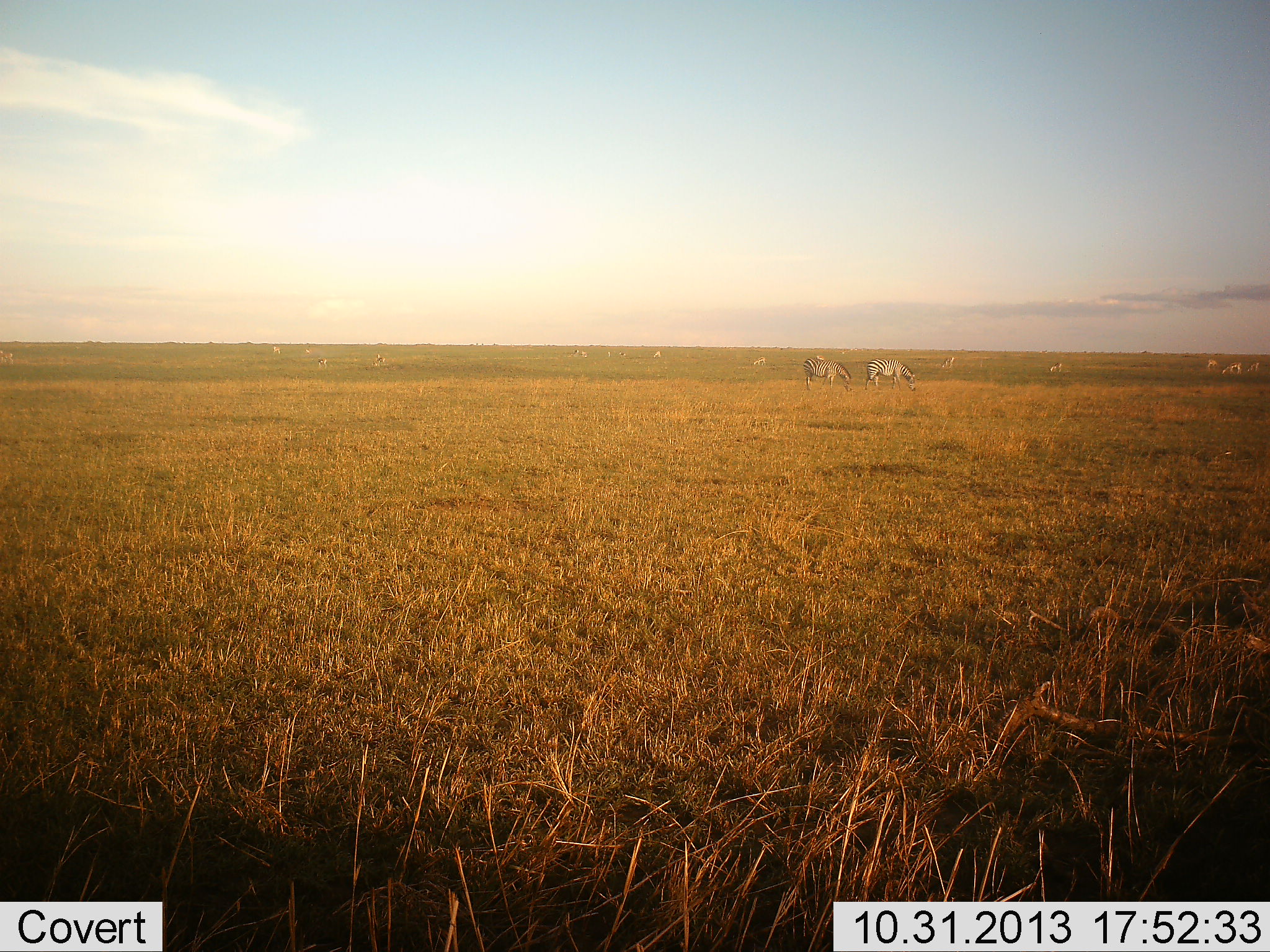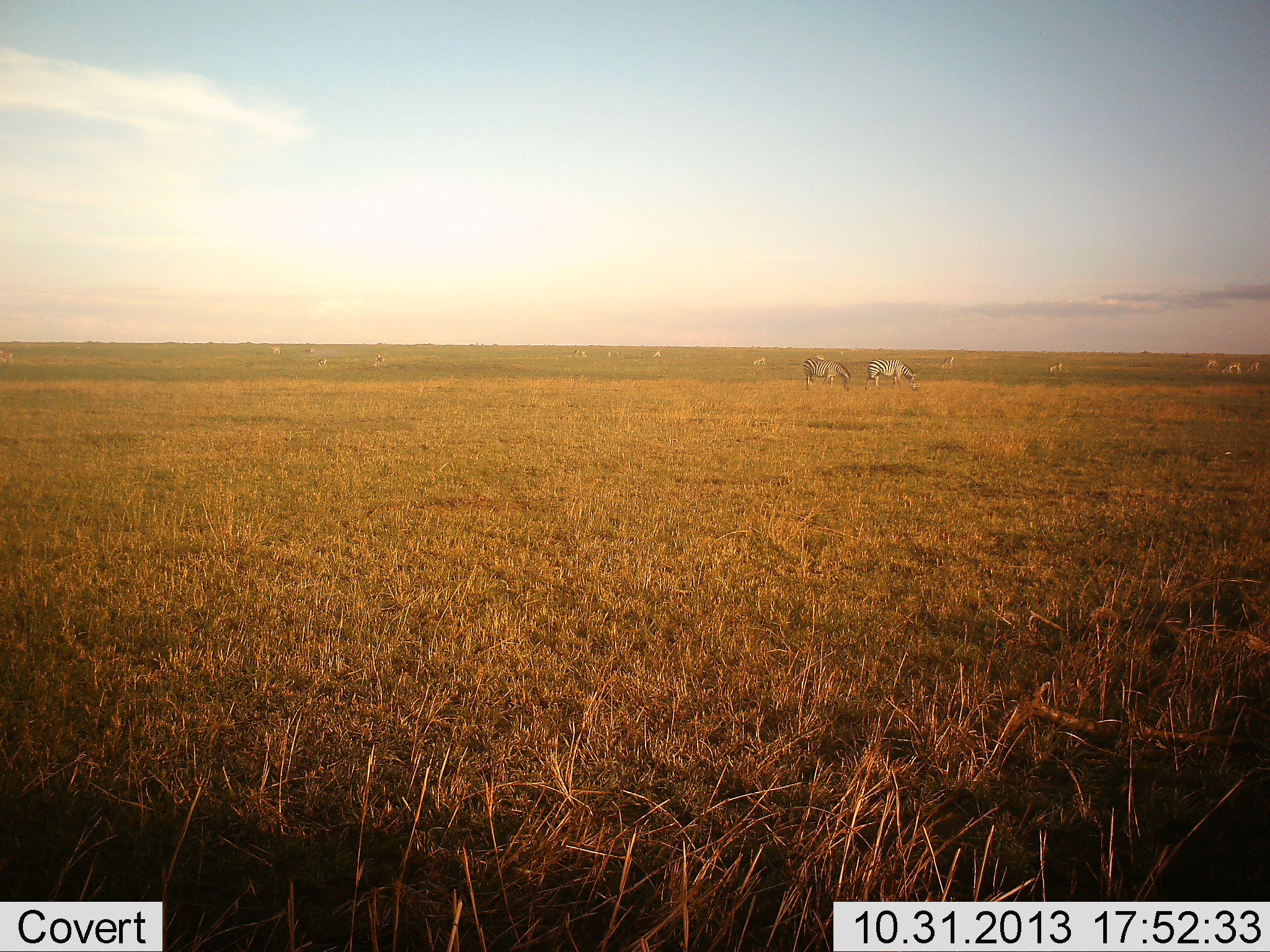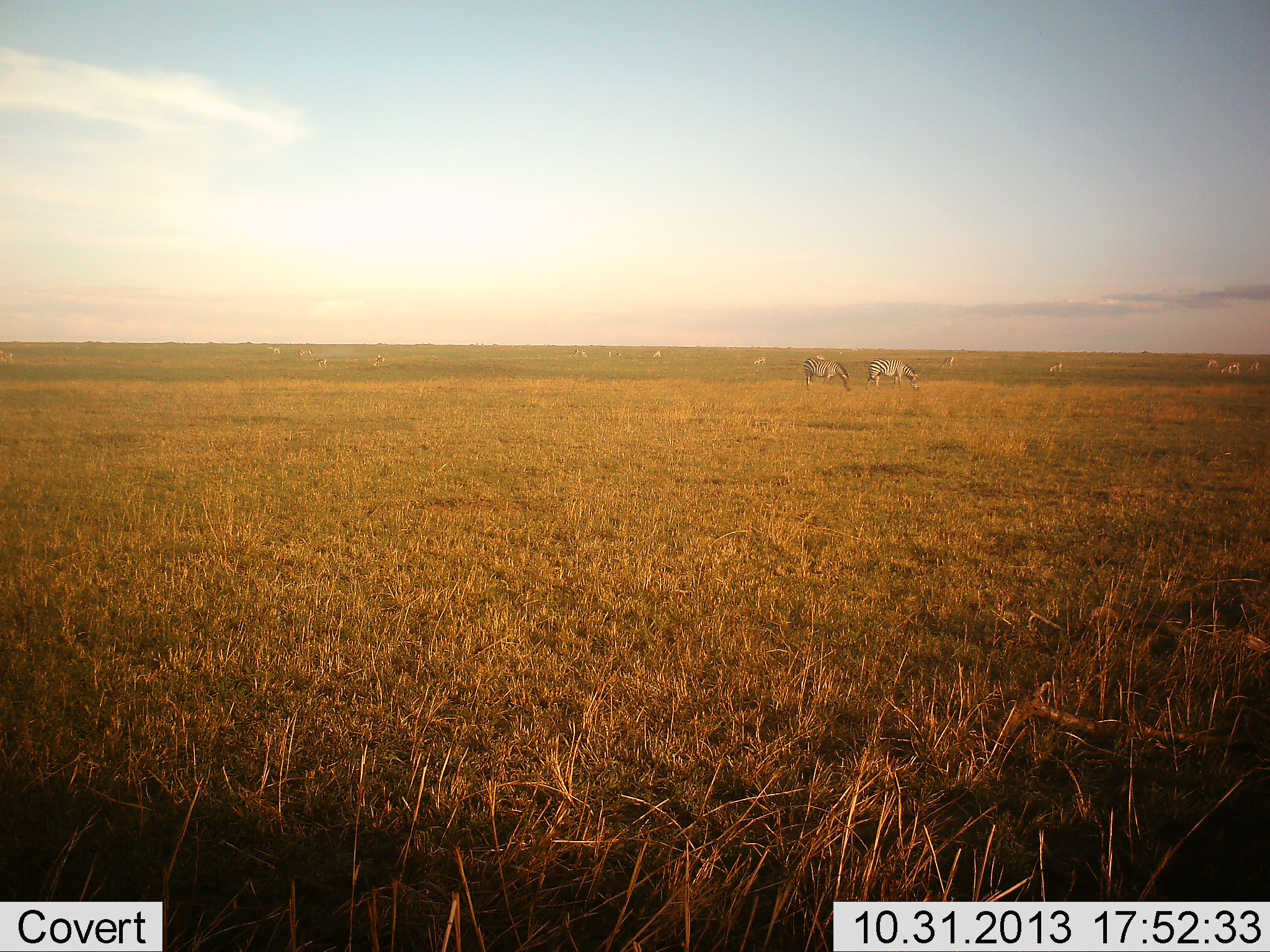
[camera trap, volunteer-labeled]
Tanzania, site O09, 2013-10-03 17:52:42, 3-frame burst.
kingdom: Animalia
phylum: Chordata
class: Mammalia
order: Perissodactyla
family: Equidae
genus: Equus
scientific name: Equus quagga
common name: plains zebra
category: zebra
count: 2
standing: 26%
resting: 0%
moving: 9%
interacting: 0%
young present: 0%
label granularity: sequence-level